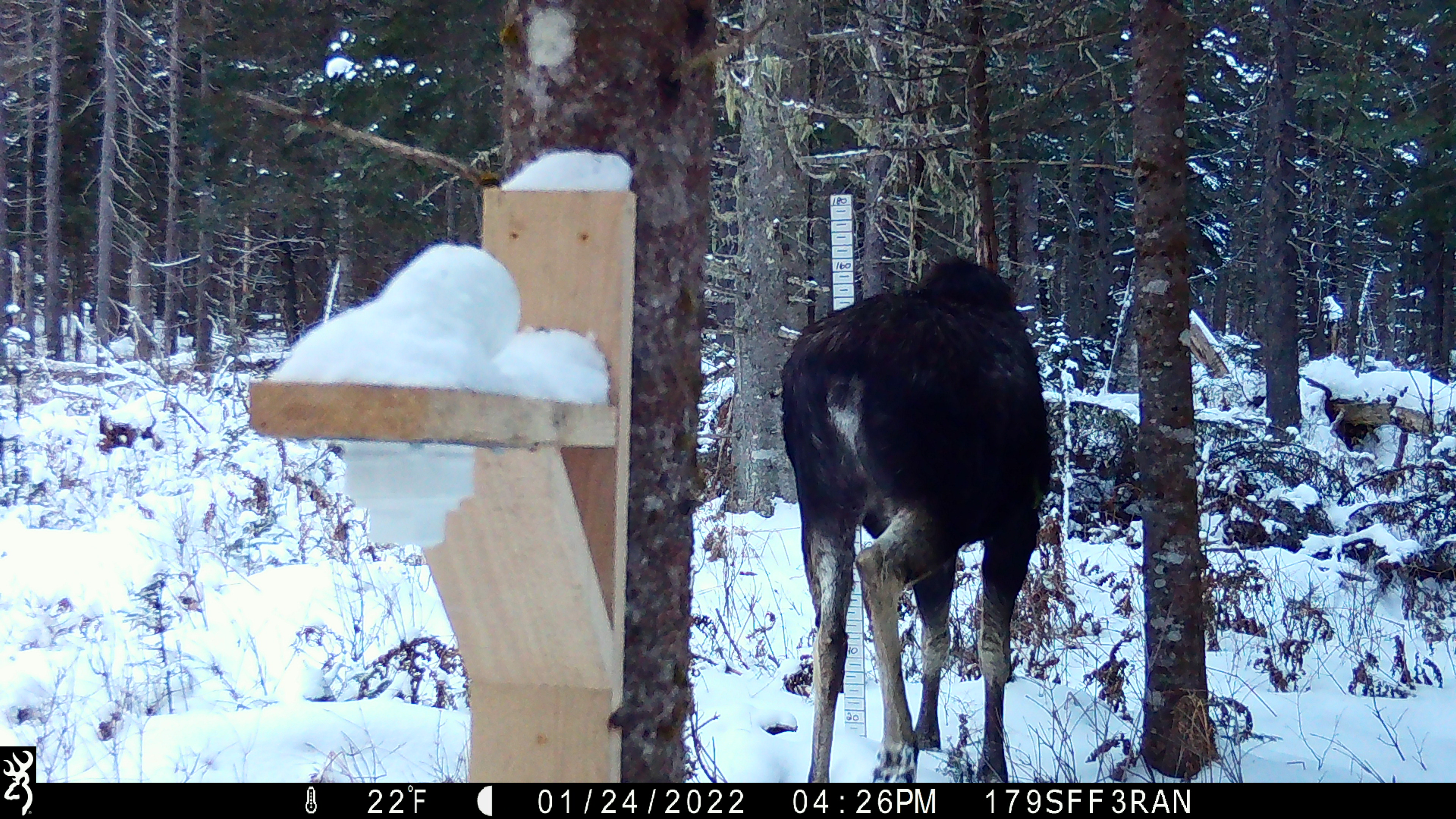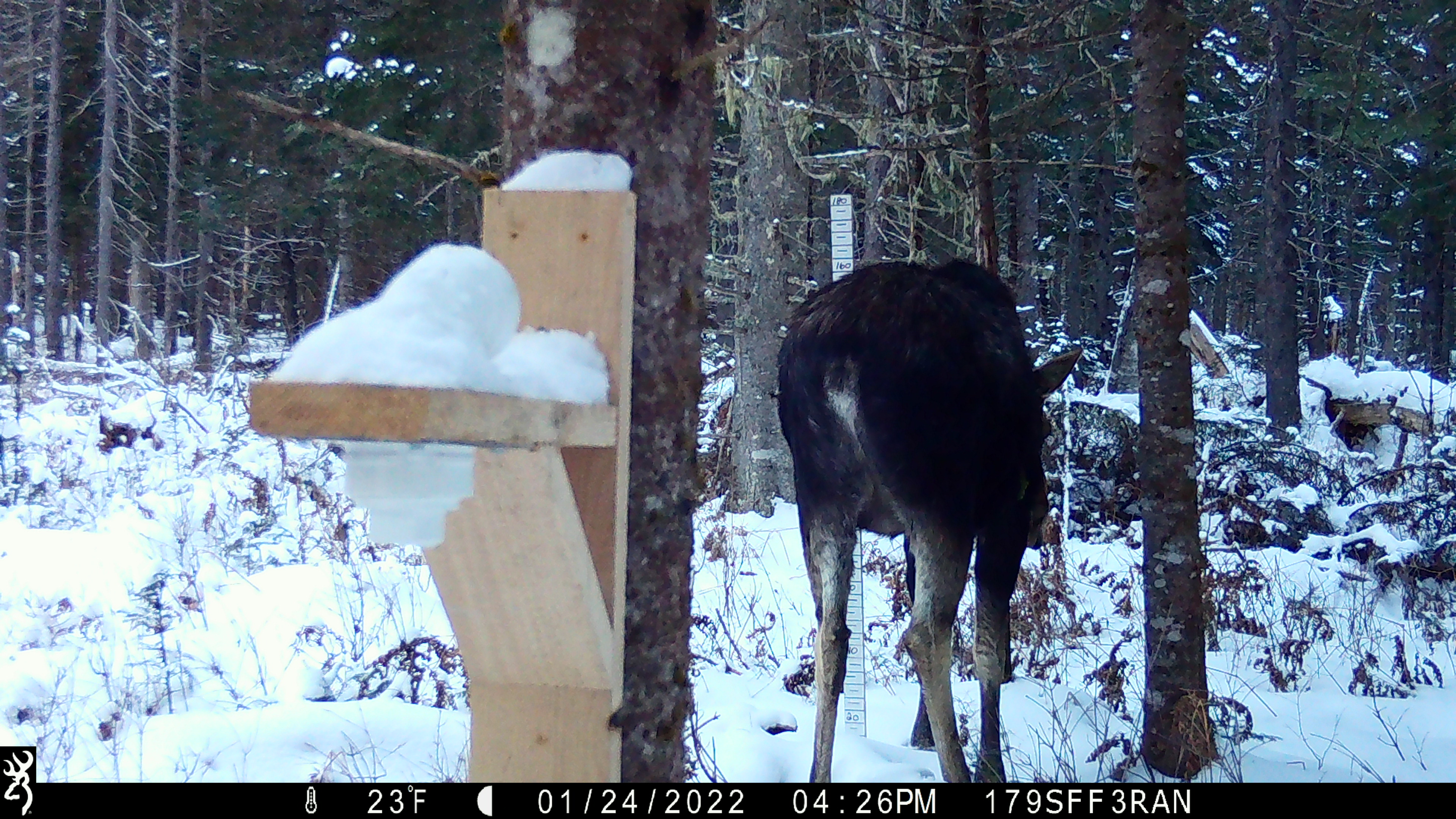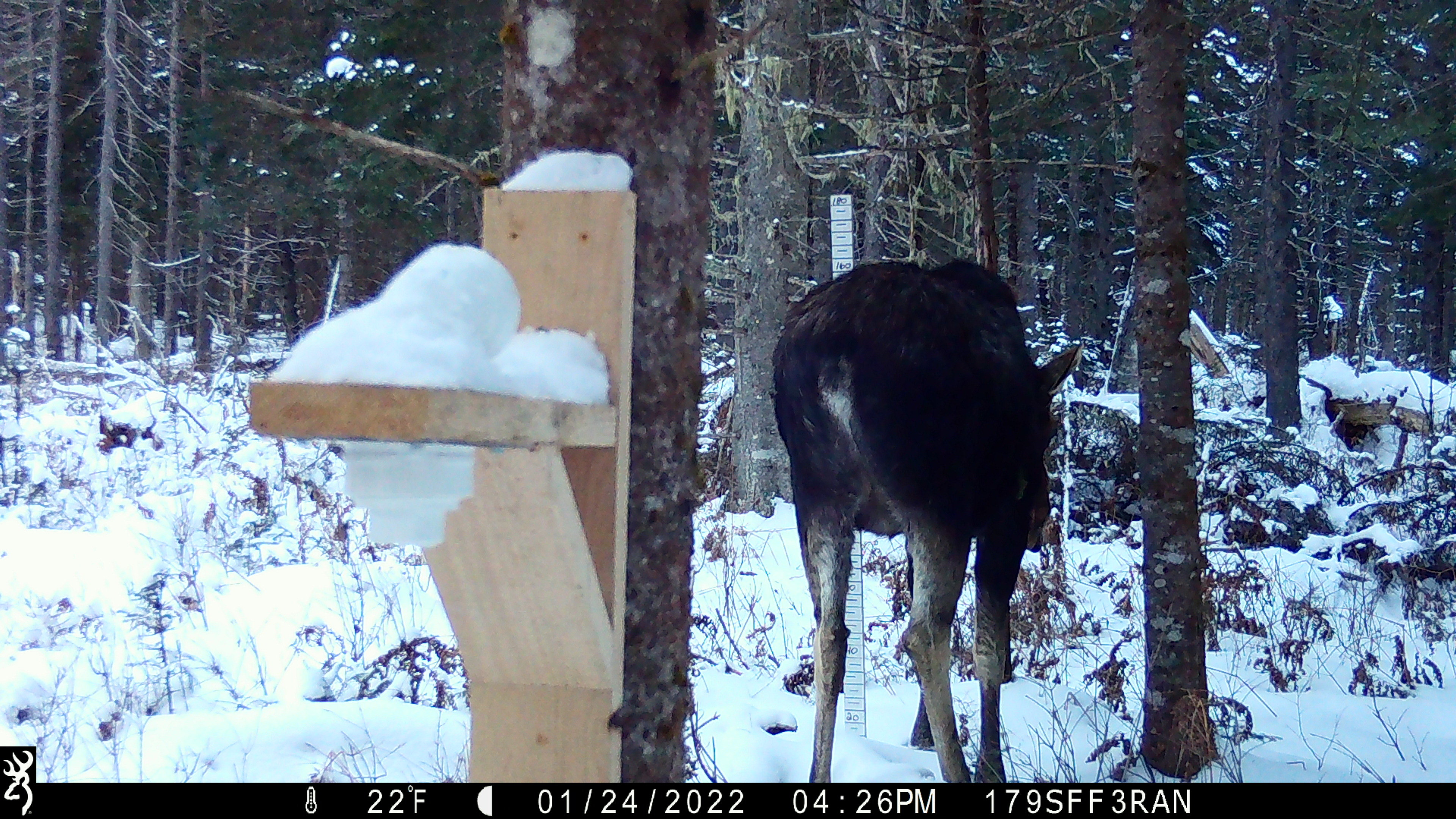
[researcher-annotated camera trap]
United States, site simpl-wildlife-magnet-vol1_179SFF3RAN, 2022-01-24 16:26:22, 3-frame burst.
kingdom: Animalia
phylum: Chordata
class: Mammalia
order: Artiodactyla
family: Cervidae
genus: Alces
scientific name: Alces alces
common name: moose